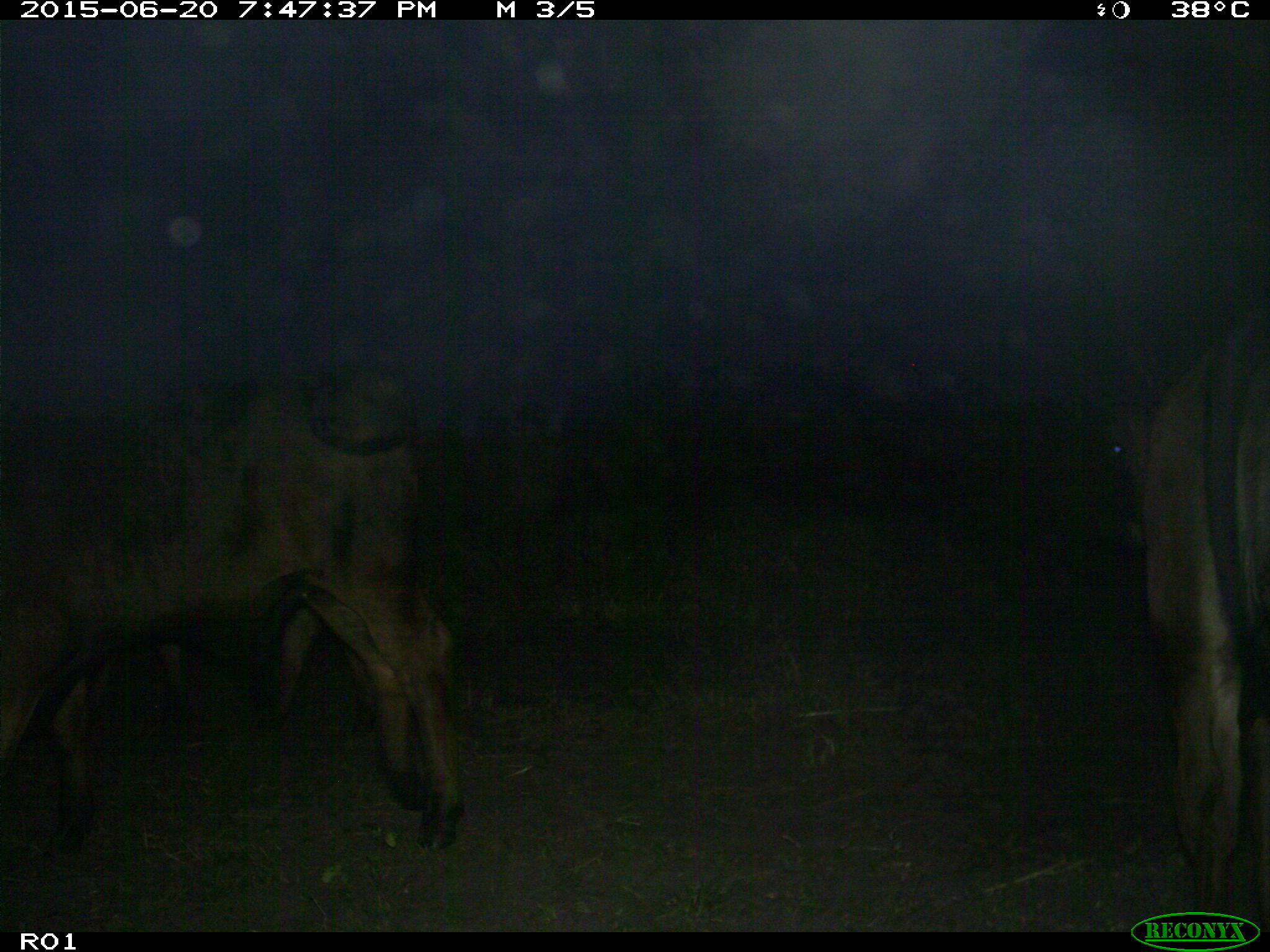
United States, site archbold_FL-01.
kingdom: Animalia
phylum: Chordata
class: Mammalia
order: Artiodactyla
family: Bovidae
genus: Bos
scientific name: Bos taurus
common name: domestic cow